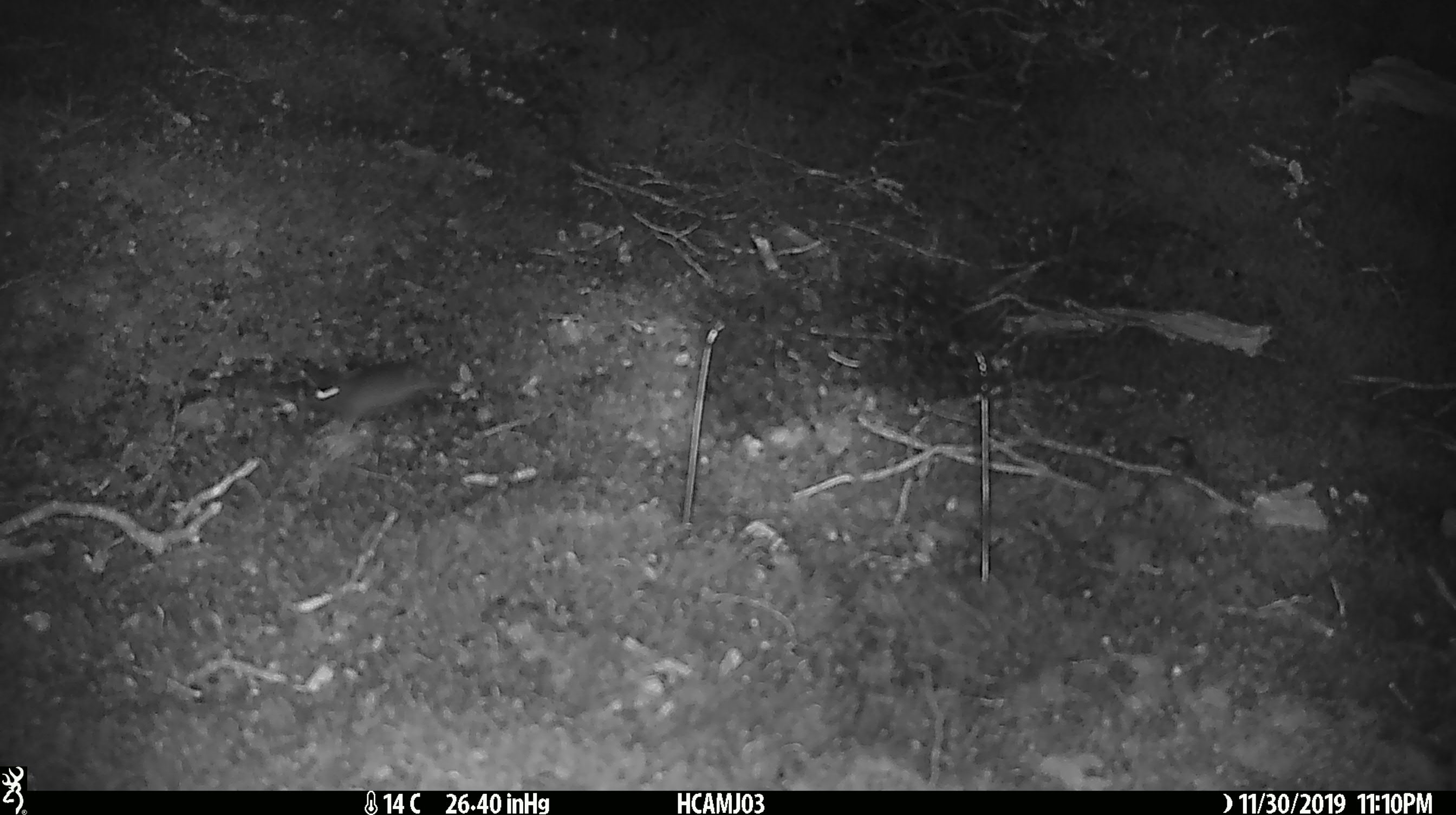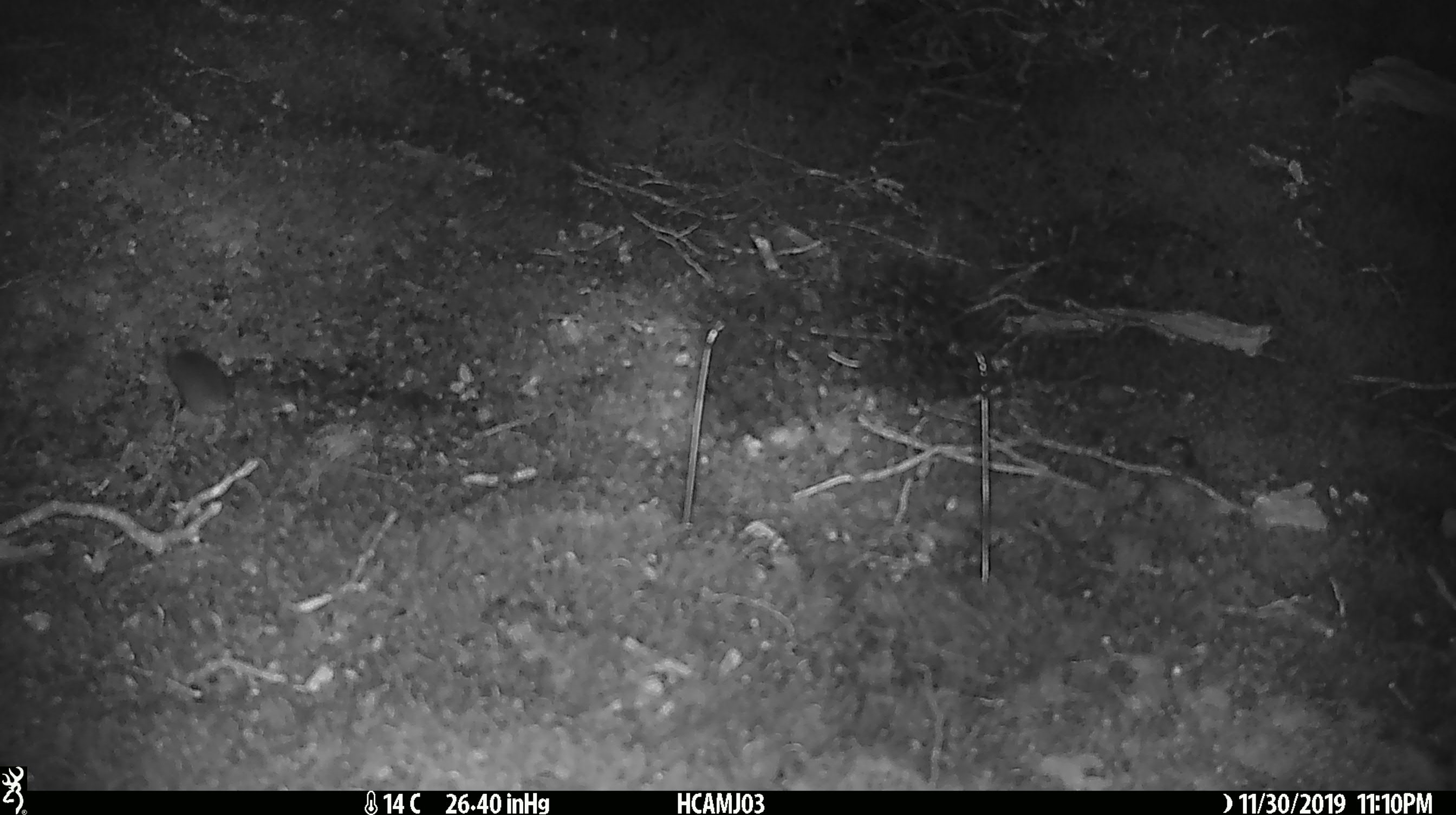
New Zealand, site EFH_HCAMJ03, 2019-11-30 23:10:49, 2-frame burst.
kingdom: Animalia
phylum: Chordata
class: Mammalia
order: Rodentia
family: Muridae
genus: Mus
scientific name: Mus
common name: mouse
Mouse (Mus).